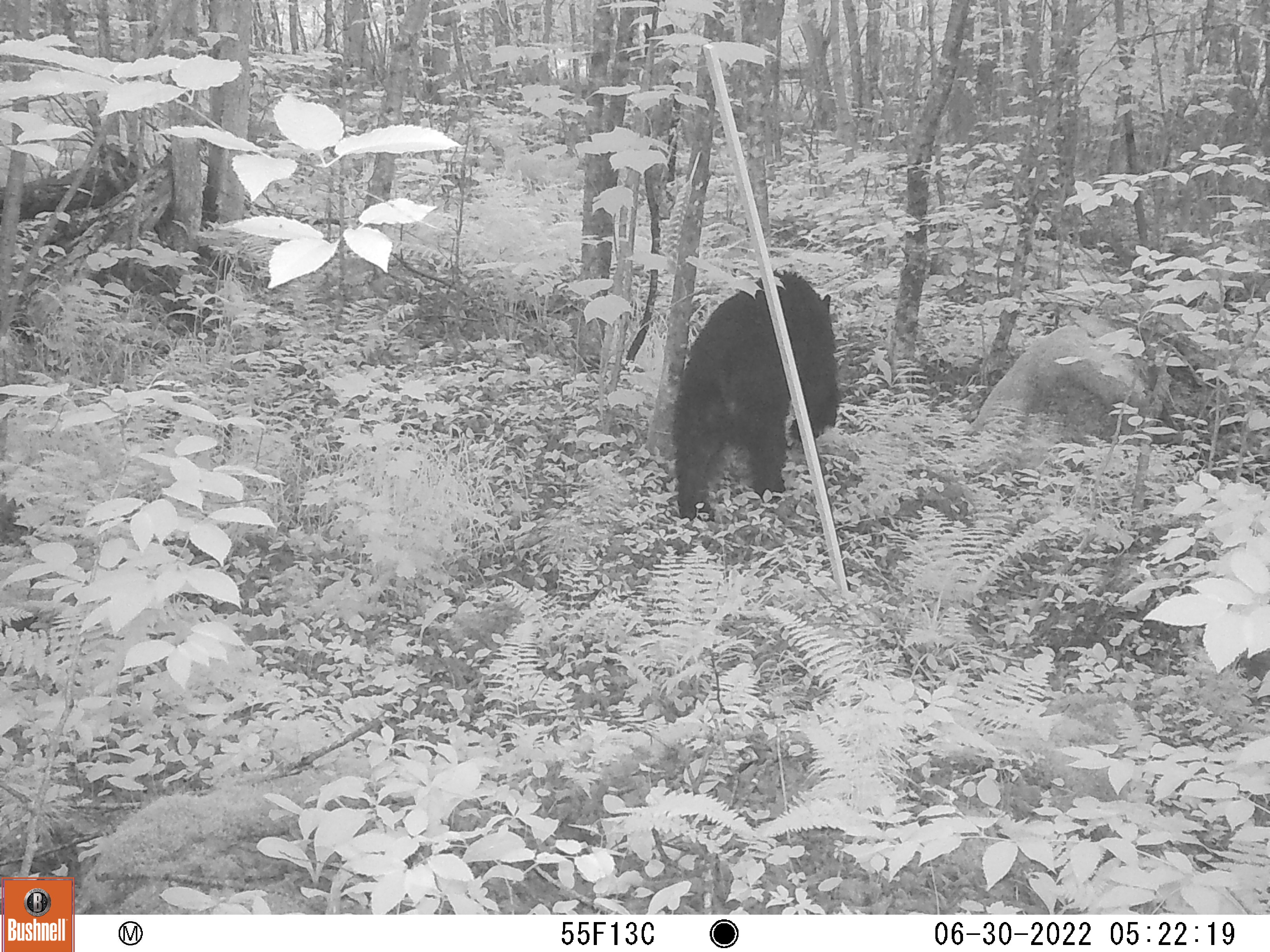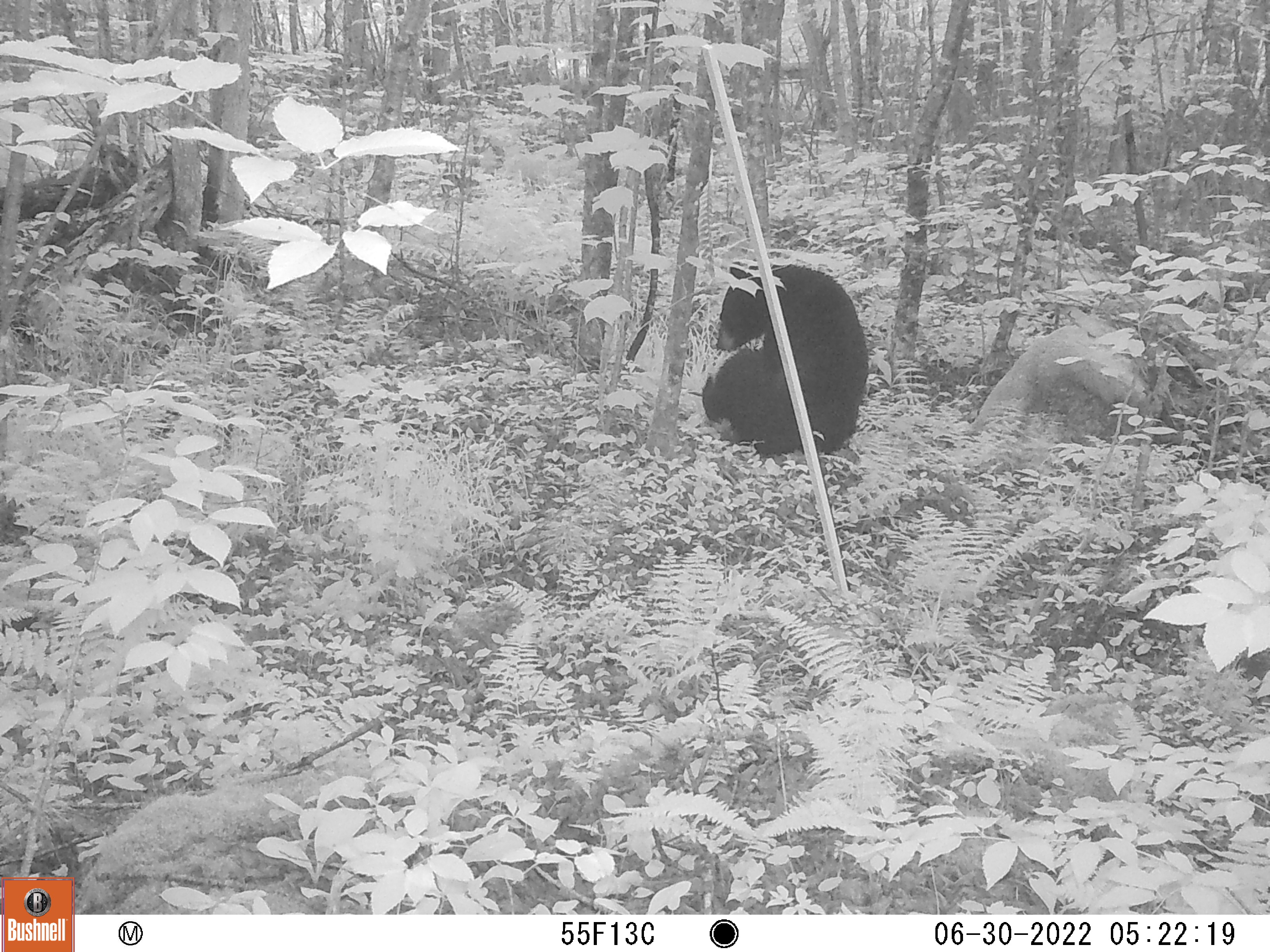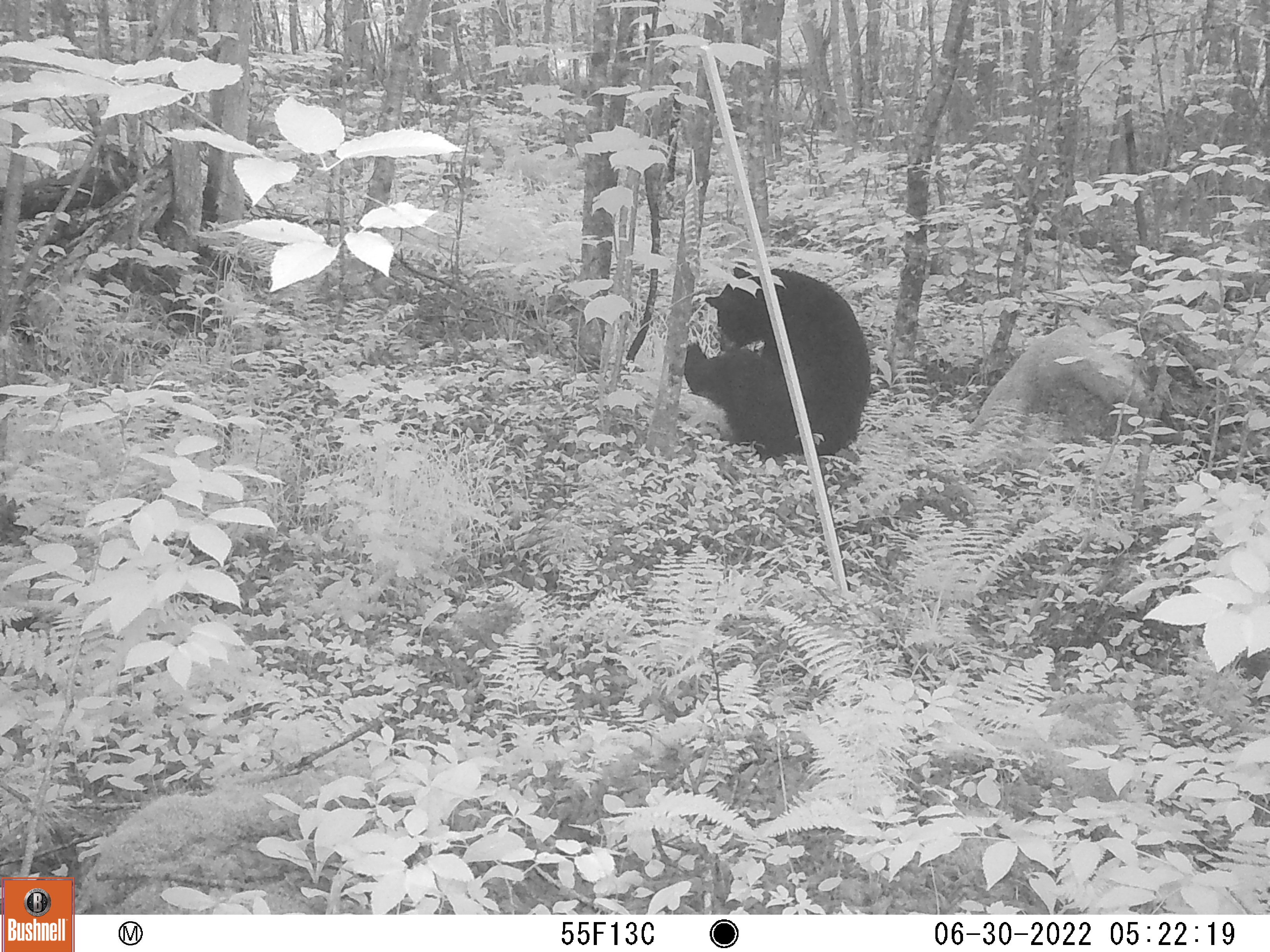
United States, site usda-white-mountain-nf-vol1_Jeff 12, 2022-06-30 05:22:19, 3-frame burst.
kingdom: Animalia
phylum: Chordata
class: Mammalia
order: Carnivora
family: Ursidae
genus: Ursus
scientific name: Ursus americanus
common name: black bear